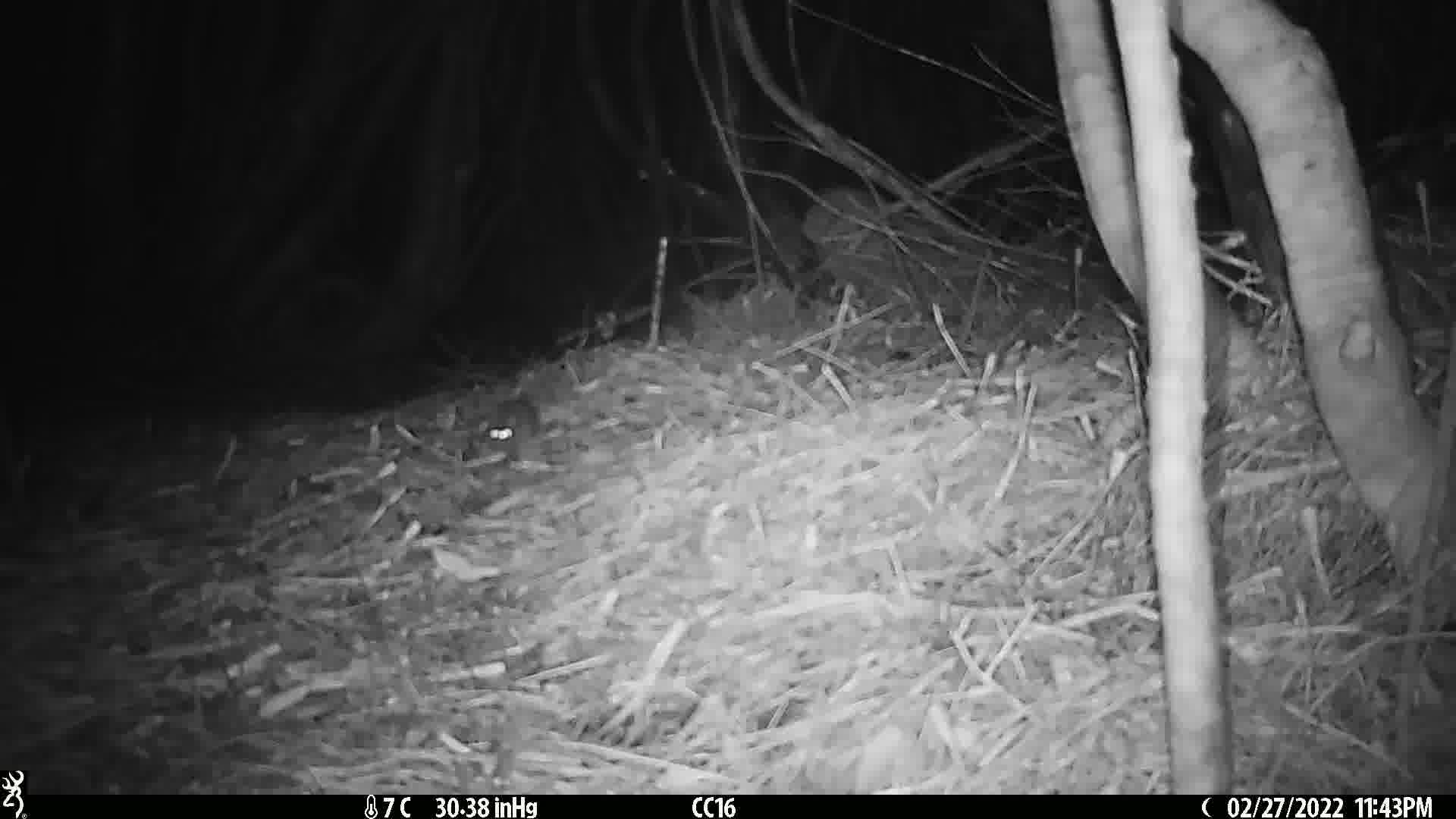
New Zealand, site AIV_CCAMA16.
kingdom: Animalia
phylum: Chordata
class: Mammalia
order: Rodentia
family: Muridae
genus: Mus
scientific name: Mus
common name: mouse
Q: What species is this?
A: Mouse (Mus).